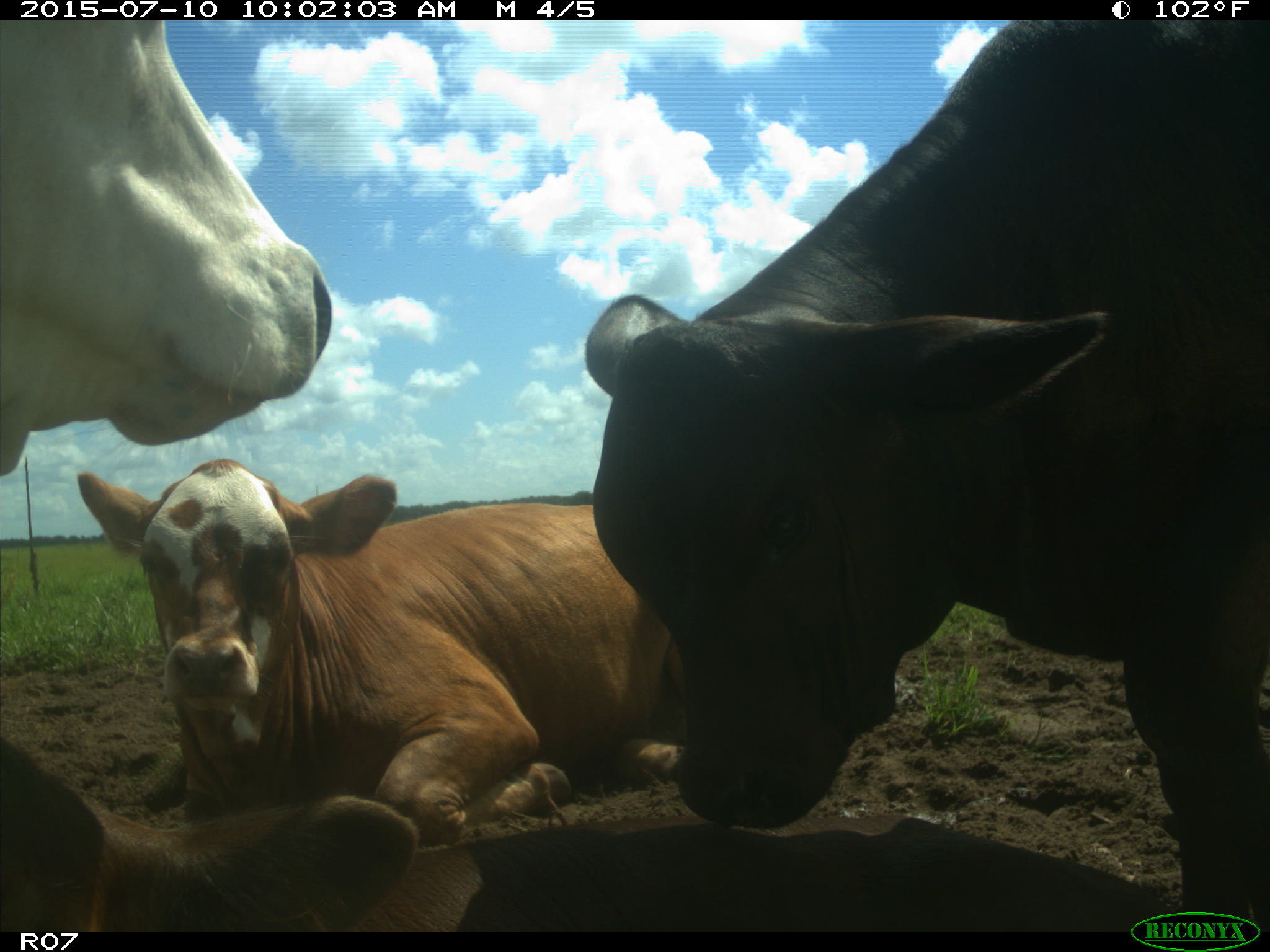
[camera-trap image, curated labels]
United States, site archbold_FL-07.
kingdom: Animalia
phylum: Chordata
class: Mammalia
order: Artiodactyla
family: Bovidae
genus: Bos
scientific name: Bos taurus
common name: domestic cow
Bos taurus (domestic cow).